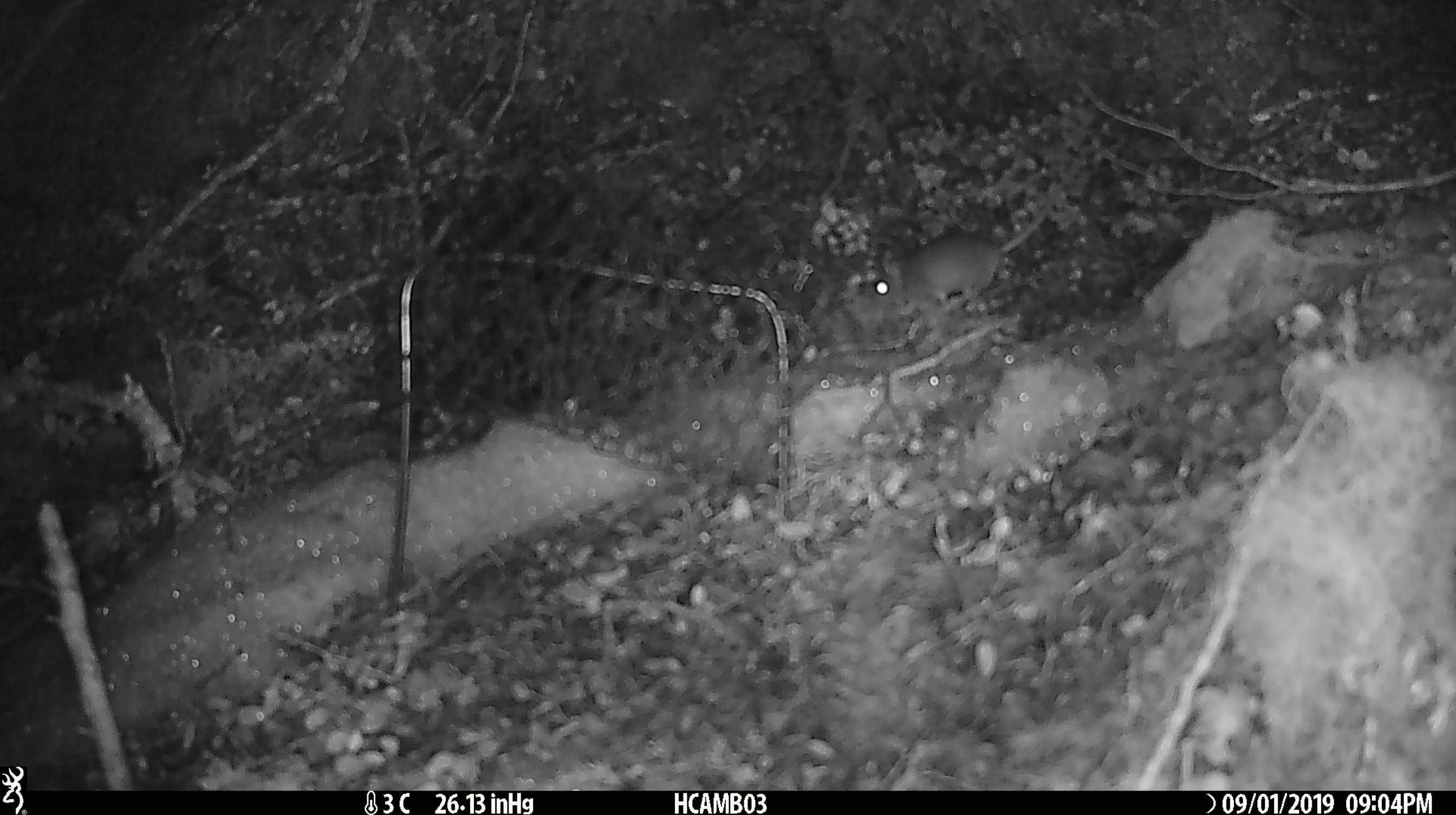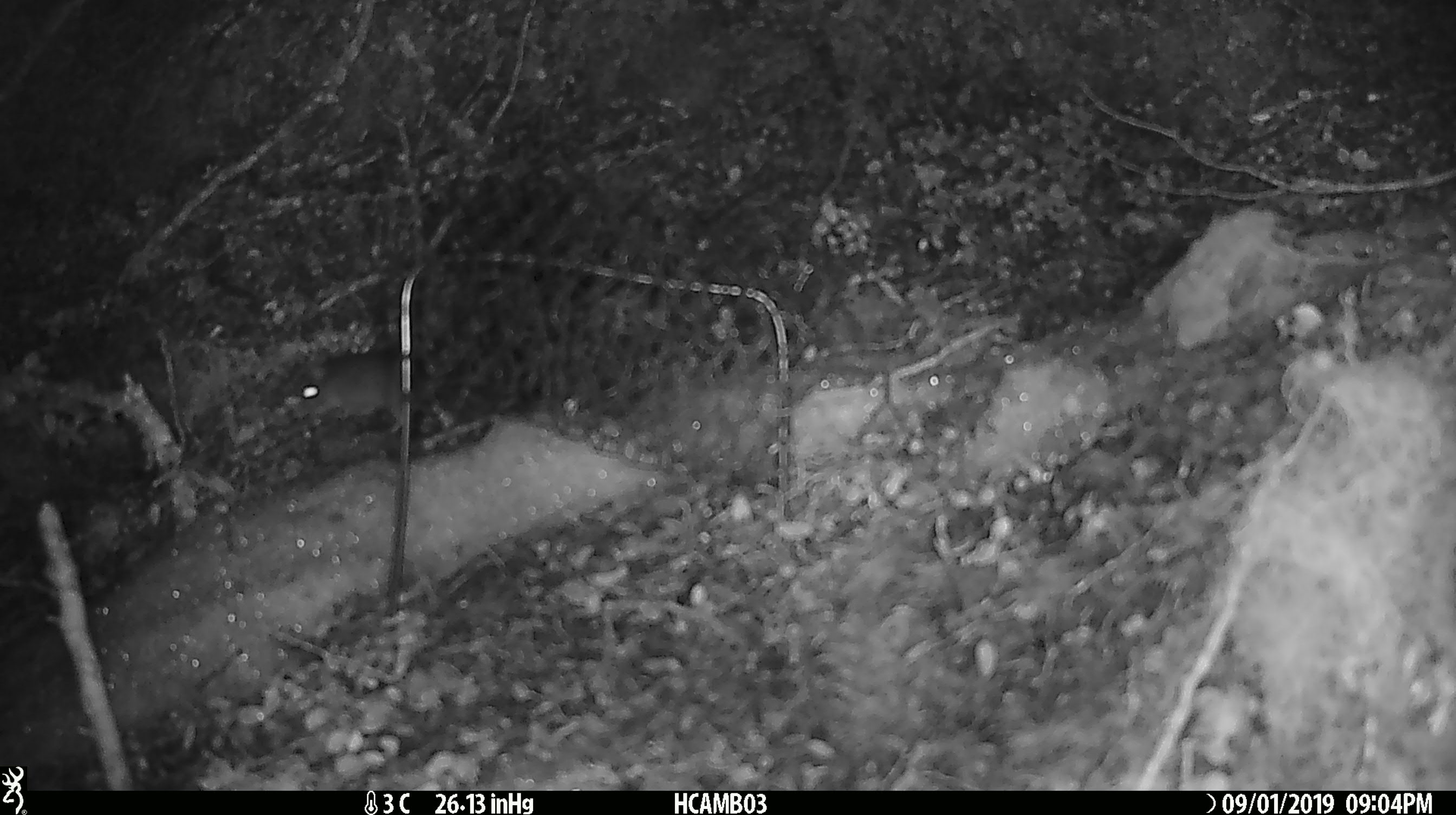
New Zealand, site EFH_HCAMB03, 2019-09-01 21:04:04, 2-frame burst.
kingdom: Animalia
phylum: Chordata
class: Mammalia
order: Rodentia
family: Muridae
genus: Mus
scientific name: Mus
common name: mouse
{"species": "mouse (Mus)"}